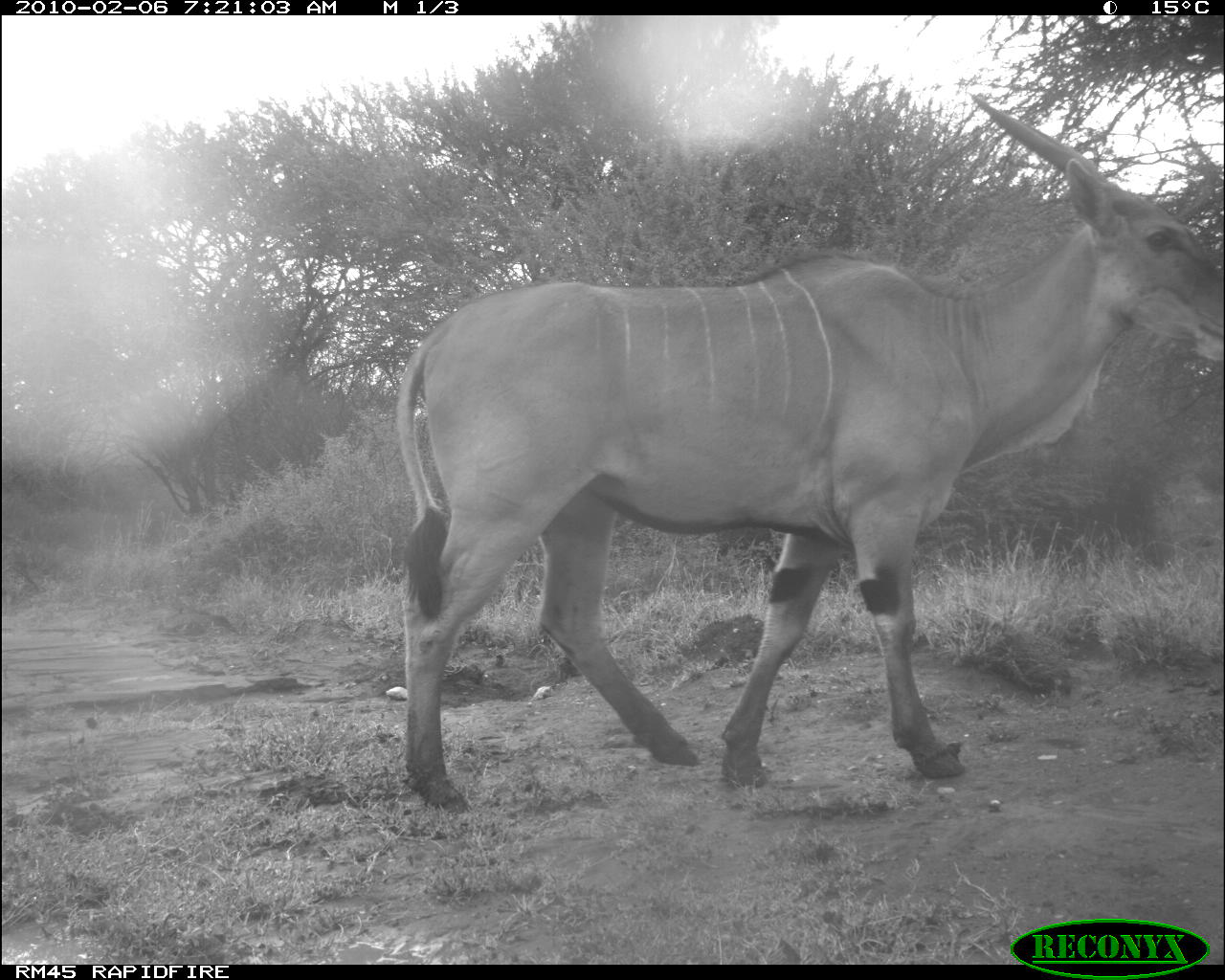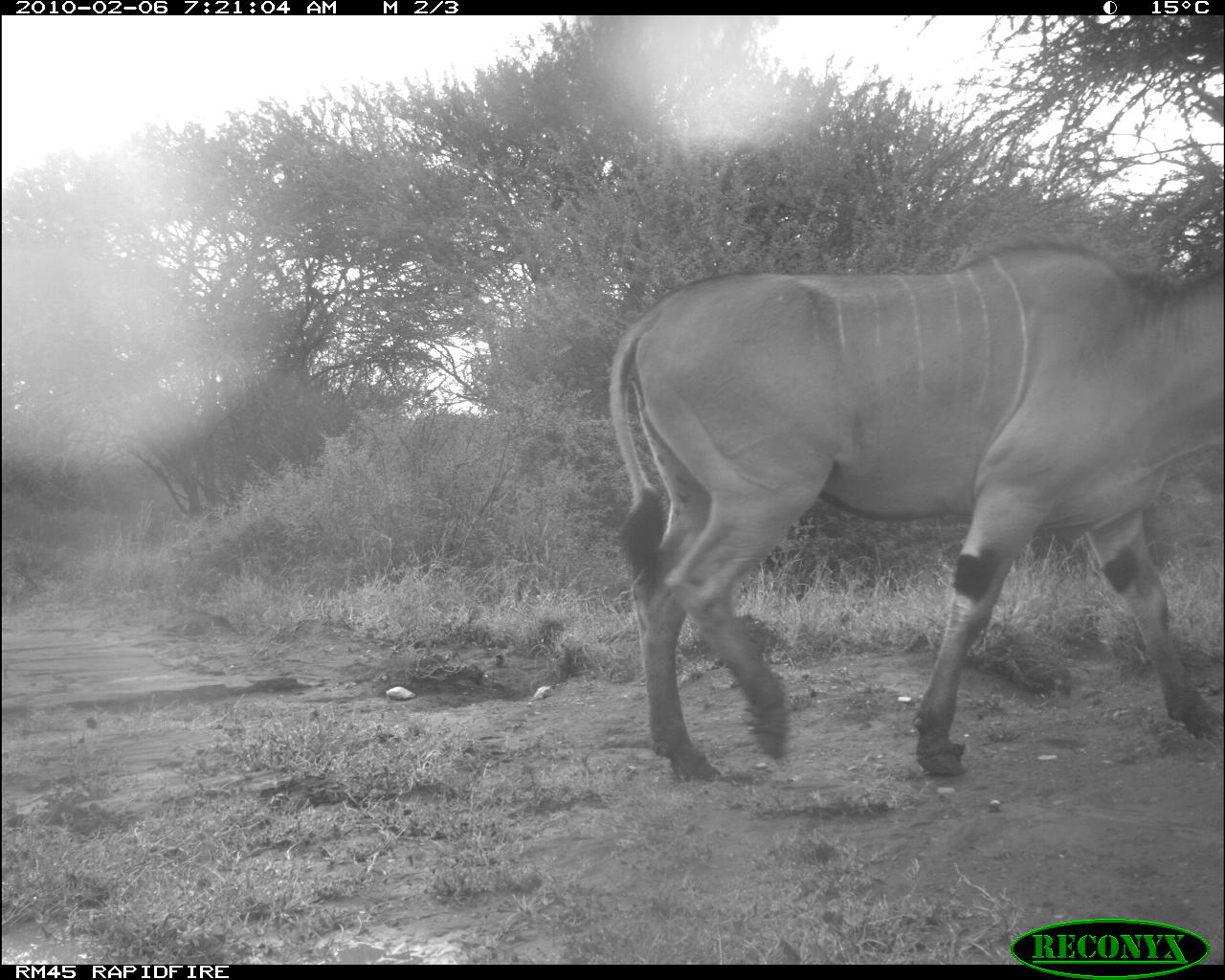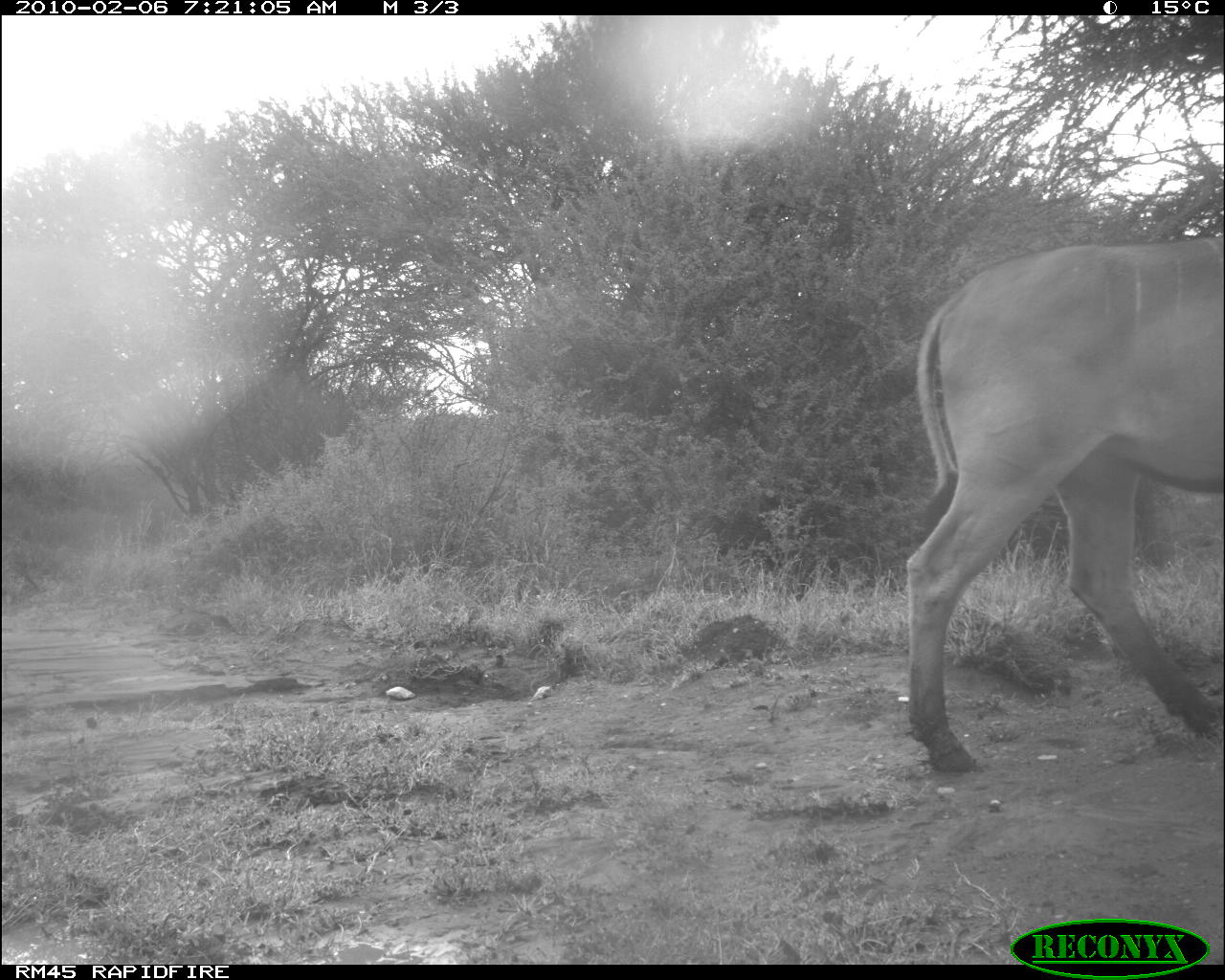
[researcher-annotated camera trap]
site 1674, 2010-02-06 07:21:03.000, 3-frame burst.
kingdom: Animalia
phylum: Chordata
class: Mammalia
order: Artiodactyla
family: Bovidae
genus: Tragelaphus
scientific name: Tragelaphus oryx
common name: eland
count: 1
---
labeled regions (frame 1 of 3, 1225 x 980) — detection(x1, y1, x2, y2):
tragelaphus oryx: detection(392, 93, 1221, 813)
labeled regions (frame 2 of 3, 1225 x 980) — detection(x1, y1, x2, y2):
tragelaphus oryx: detection(605, 235, 1221, 784)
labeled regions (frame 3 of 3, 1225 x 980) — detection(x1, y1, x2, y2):
tragelaphus oryx: detection(901, 234, 1225, 774)